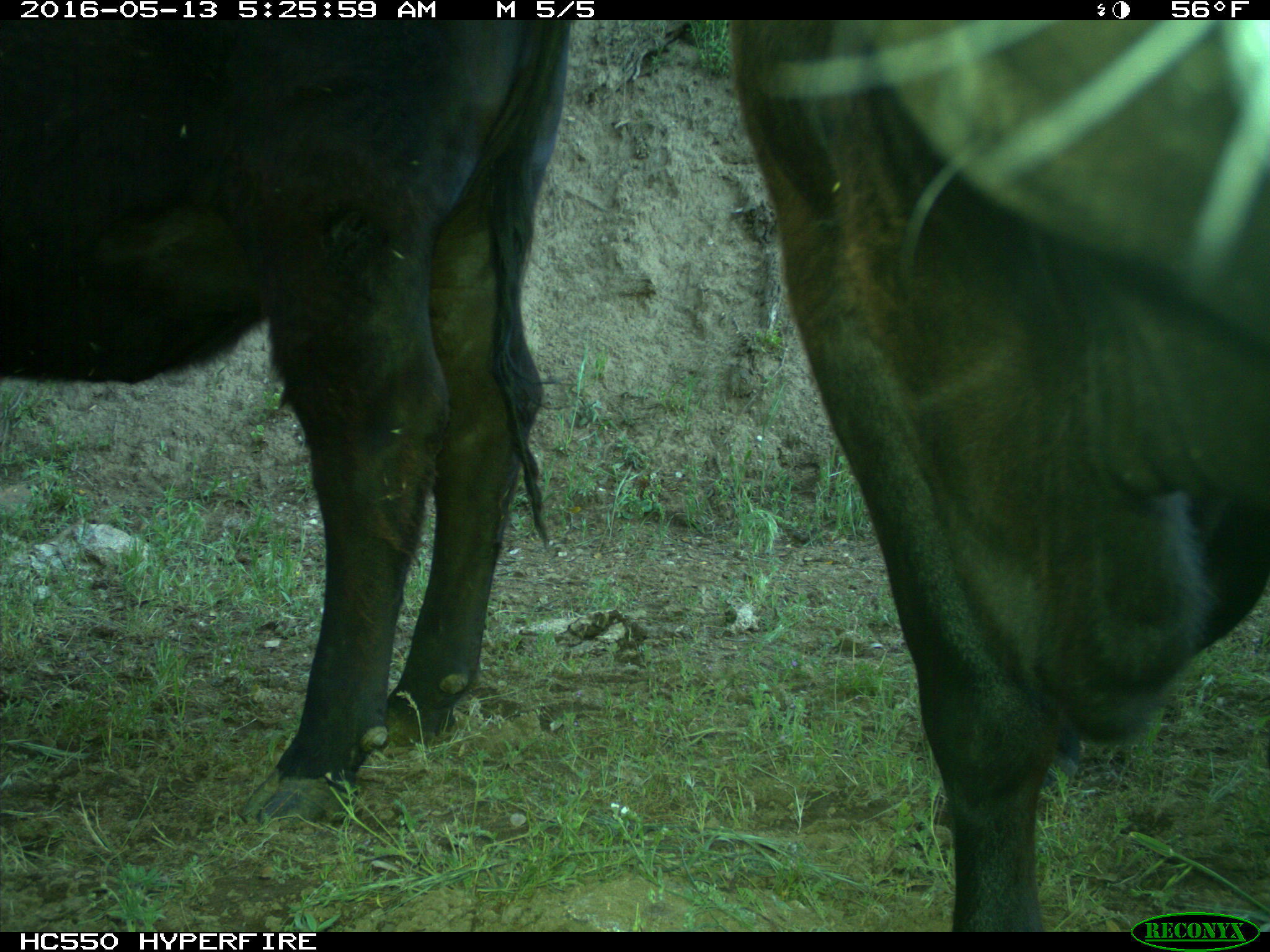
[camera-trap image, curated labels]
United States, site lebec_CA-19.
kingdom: Animalia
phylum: Chordata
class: Mammalia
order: Artiodactyla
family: Bovidae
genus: Bos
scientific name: Bos taurus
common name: domestic cow